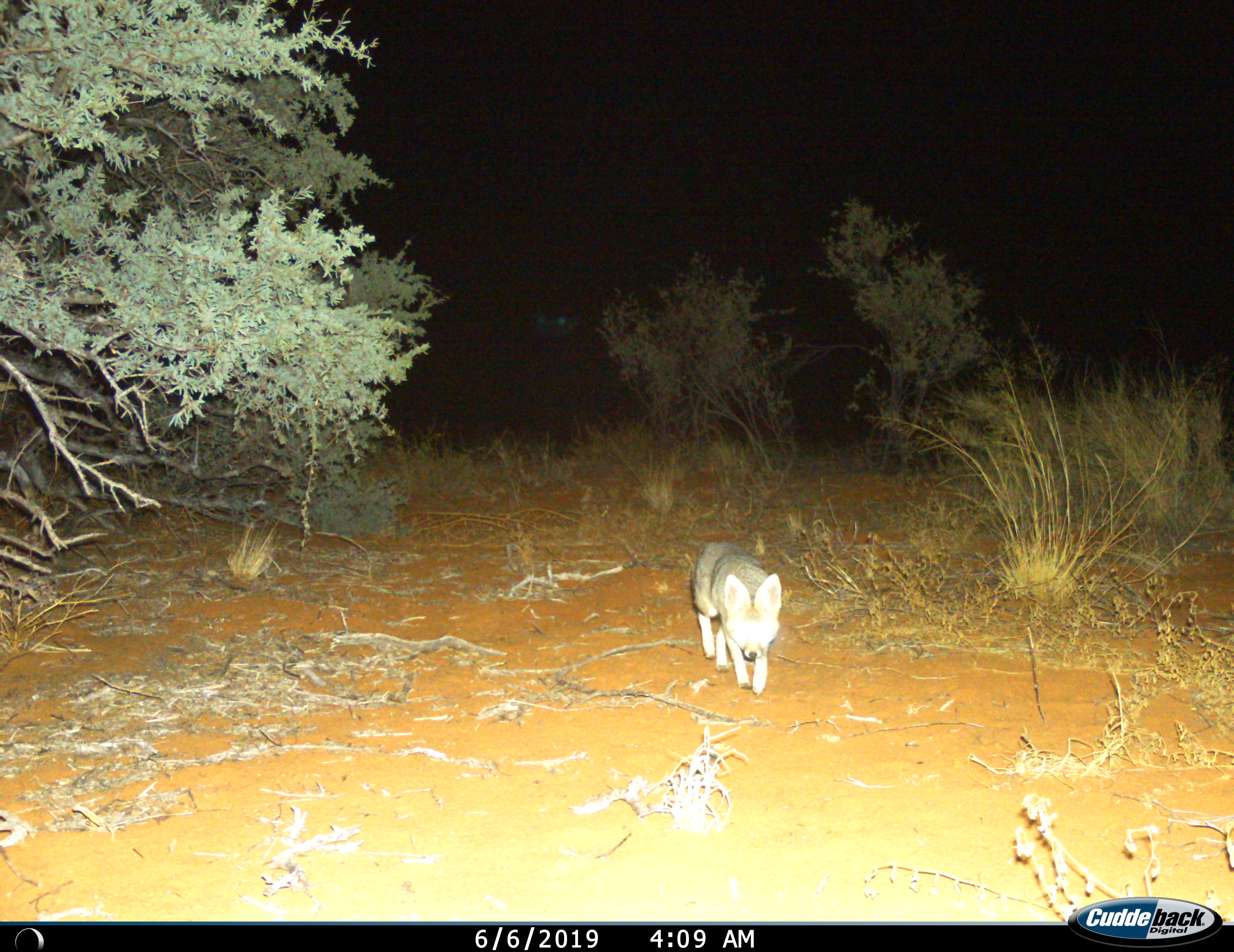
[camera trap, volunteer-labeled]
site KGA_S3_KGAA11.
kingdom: Animalia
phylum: Chordata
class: Mammalia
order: Carnivora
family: Canidae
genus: Vulpes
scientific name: Vulpes chama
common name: cape fox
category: foxcape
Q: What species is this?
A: Foxcape (cape fox) (Vulpes chama).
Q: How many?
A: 1.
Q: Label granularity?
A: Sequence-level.